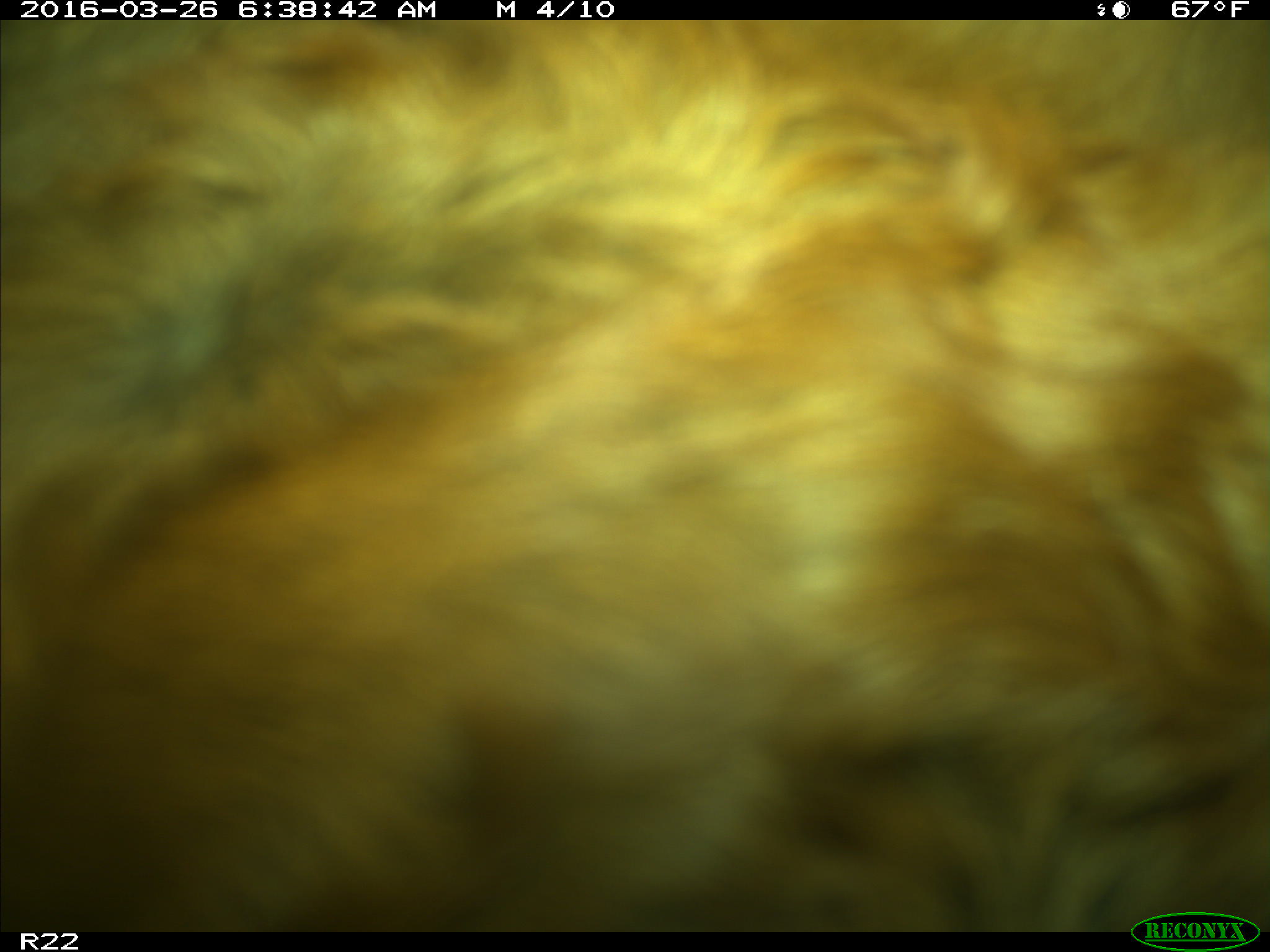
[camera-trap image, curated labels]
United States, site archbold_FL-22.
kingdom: Animalia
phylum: Chordata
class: Mammalia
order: Artiodactyla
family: Bovidae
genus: Bos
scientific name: Bos taurus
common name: domestic cow